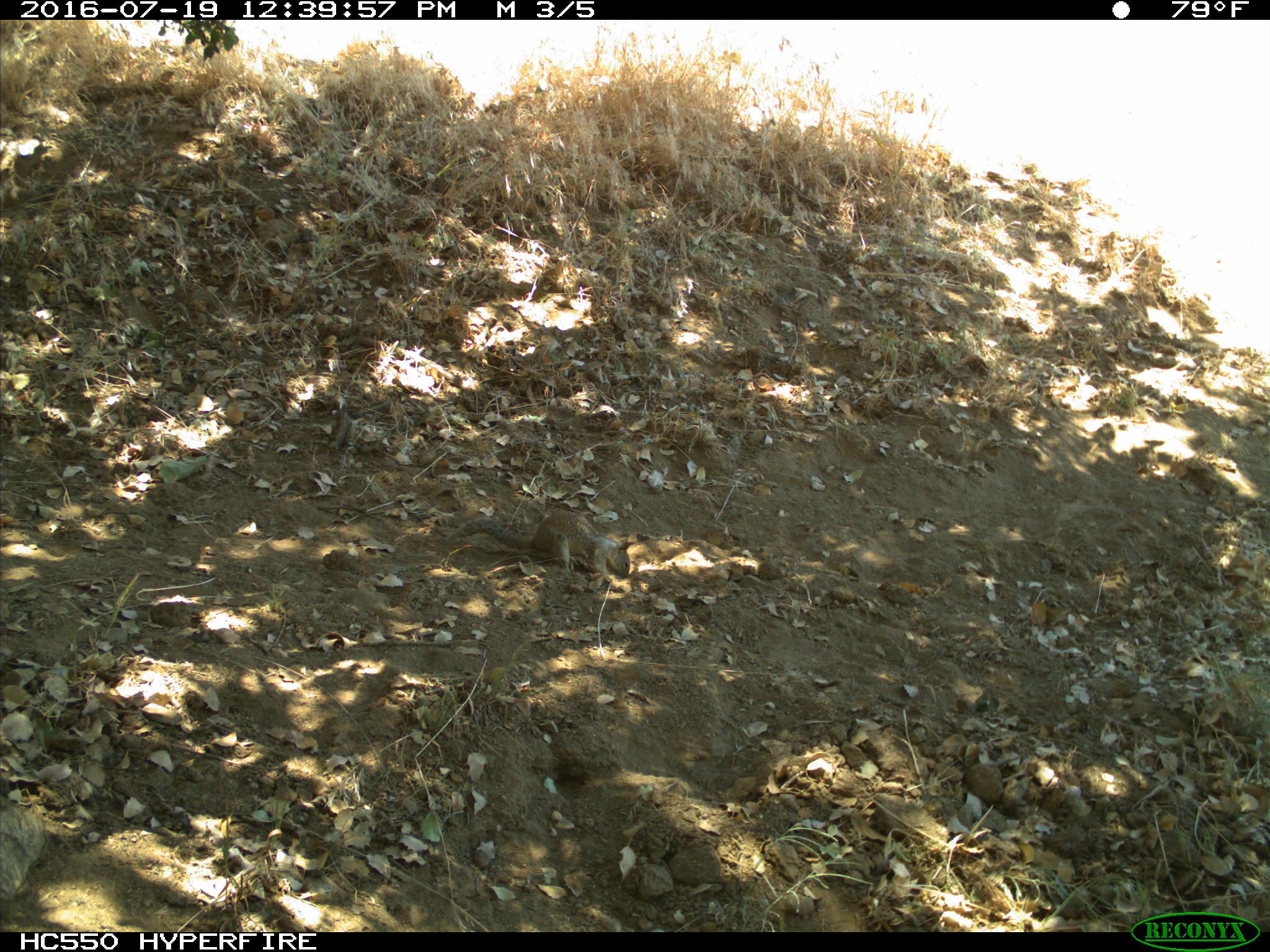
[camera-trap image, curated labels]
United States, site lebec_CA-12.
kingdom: Animalia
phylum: Chordata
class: Mammalia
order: Rodentia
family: Sciuridae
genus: Otospermophilus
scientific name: Otospermophilus beecheyi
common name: california ground squirrel